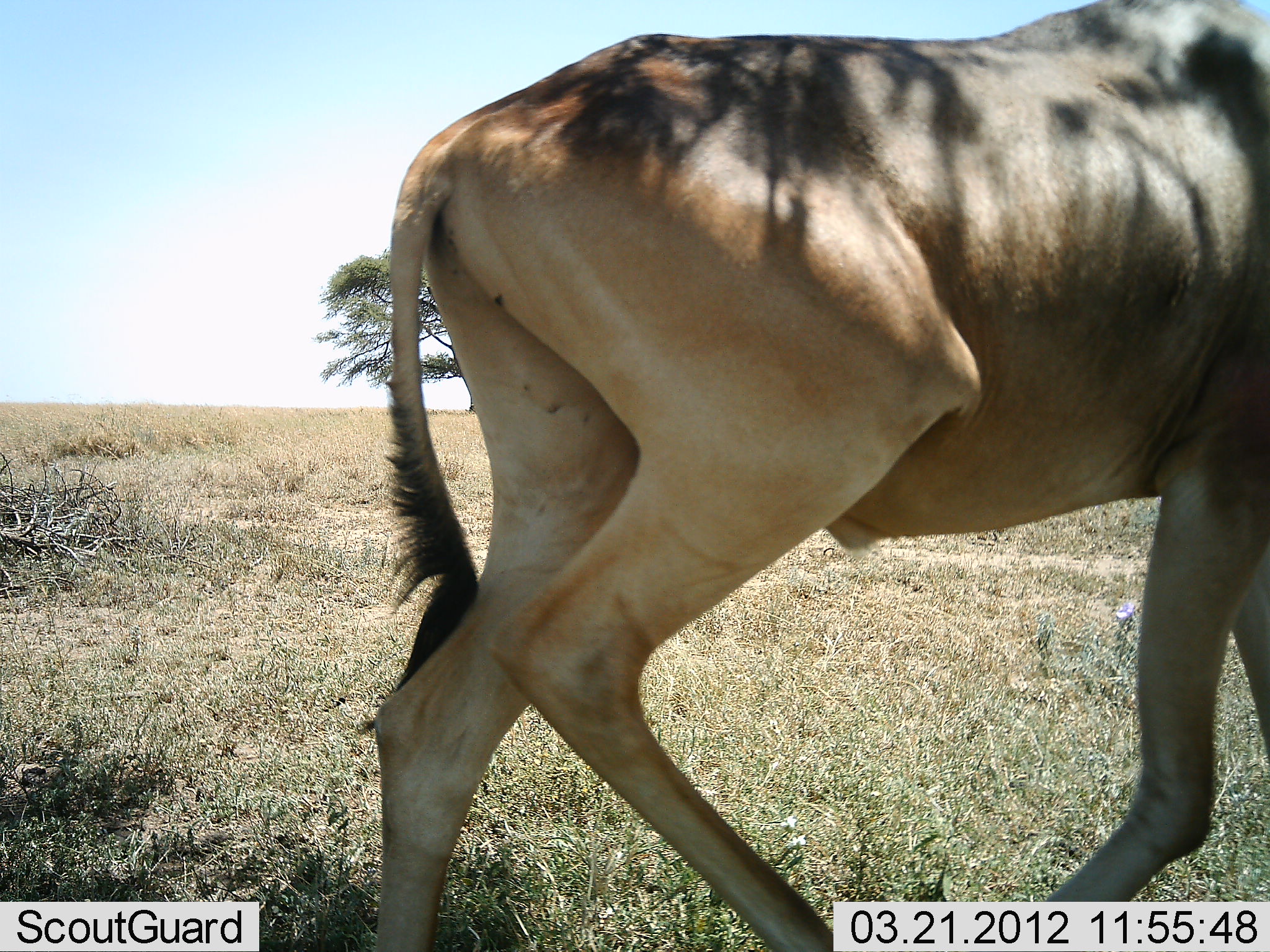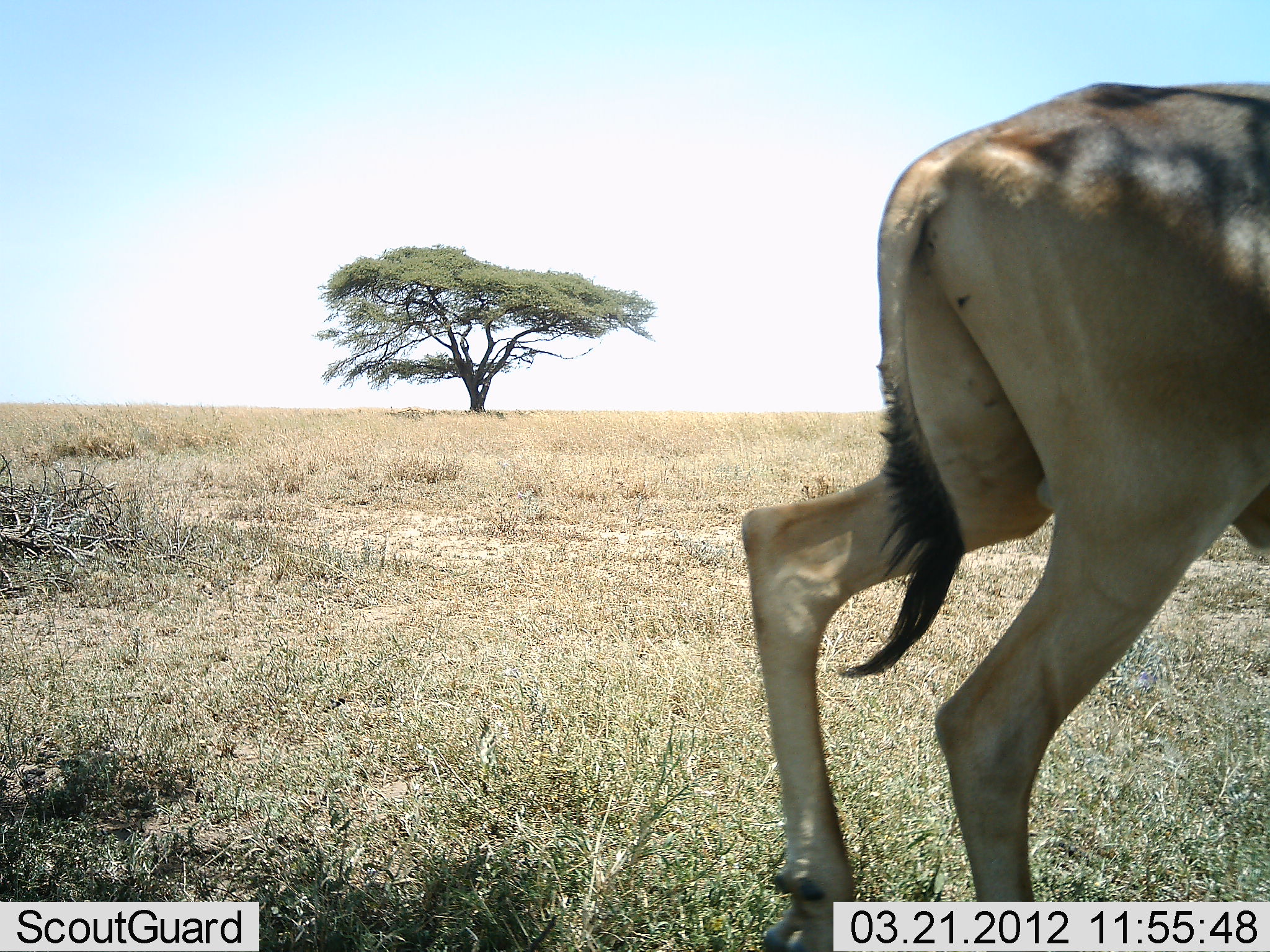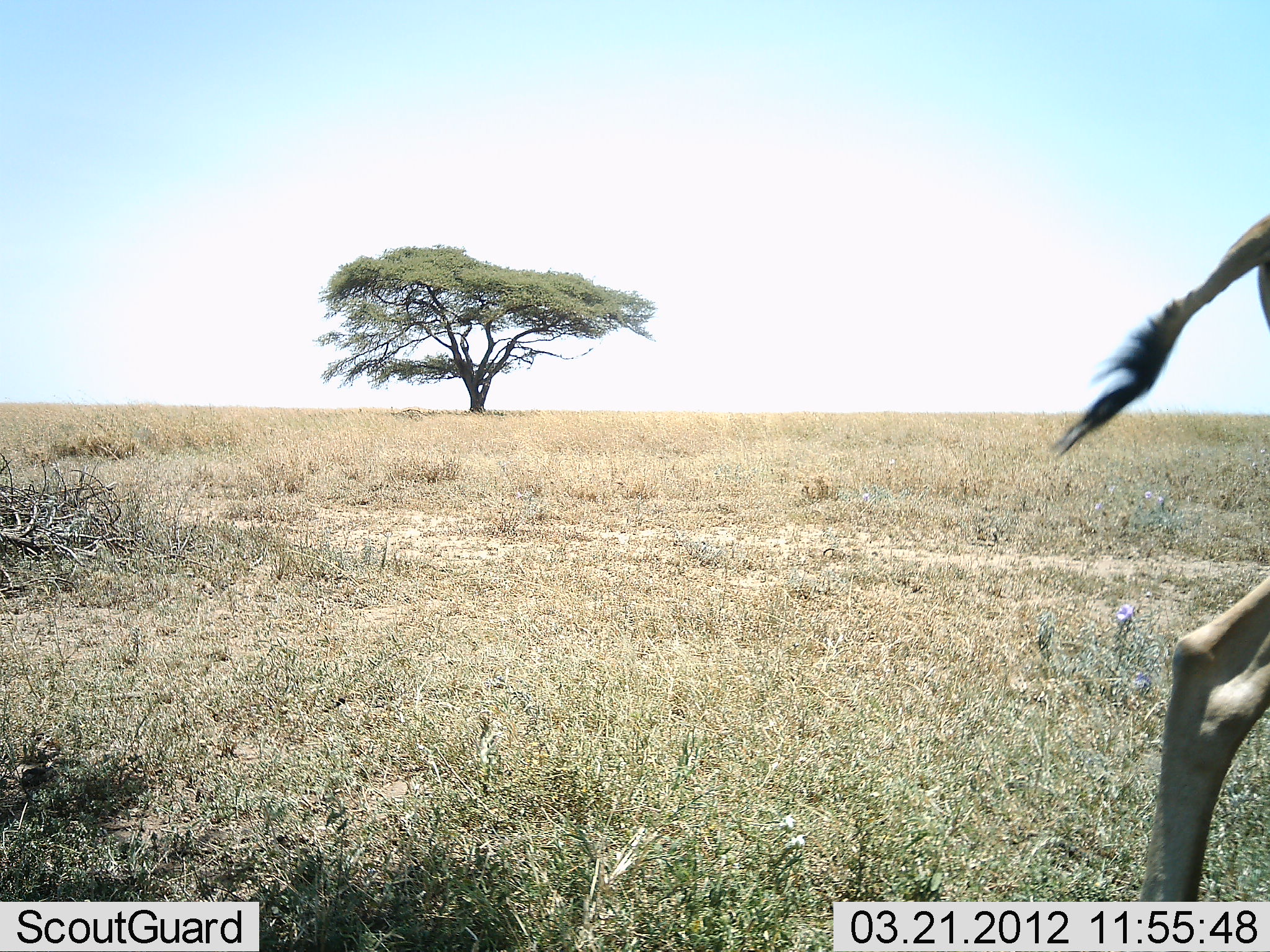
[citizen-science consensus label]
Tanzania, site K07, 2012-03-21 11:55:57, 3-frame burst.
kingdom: Animalia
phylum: Chordata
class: Mammalia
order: Artiodactyla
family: Bovidae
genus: Alcelaphus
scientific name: Alcelaphus buselaphus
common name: hartebeest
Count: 1.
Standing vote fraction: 0%.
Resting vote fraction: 0%.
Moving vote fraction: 100%.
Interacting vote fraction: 0%.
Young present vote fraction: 0%.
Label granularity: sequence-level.